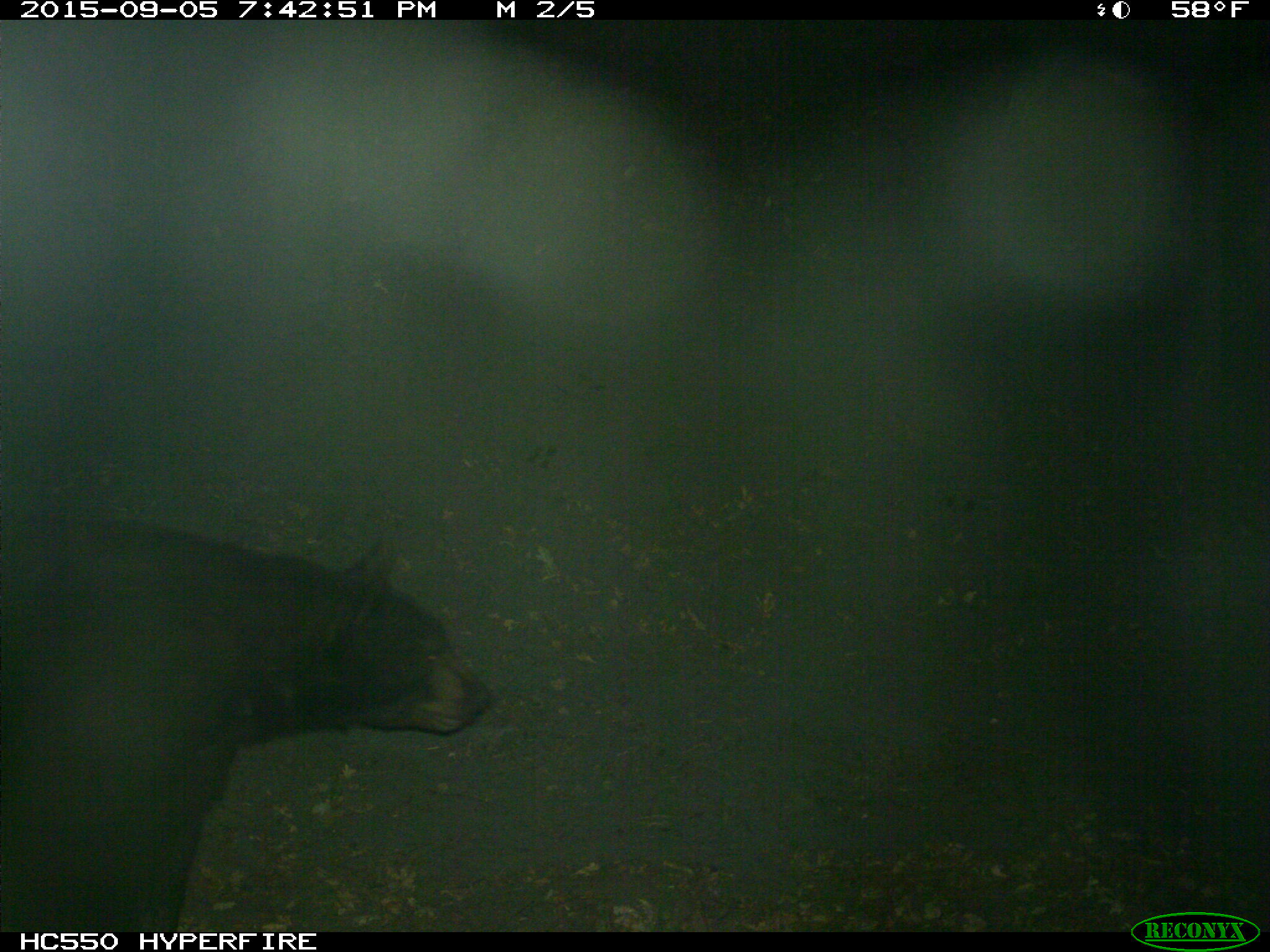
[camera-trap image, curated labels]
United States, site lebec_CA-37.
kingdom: Animalia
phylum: Chordata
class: Mammalia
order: Carnivora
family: Ursidae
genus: Ursus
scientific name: Ursus americanus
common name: american black bear